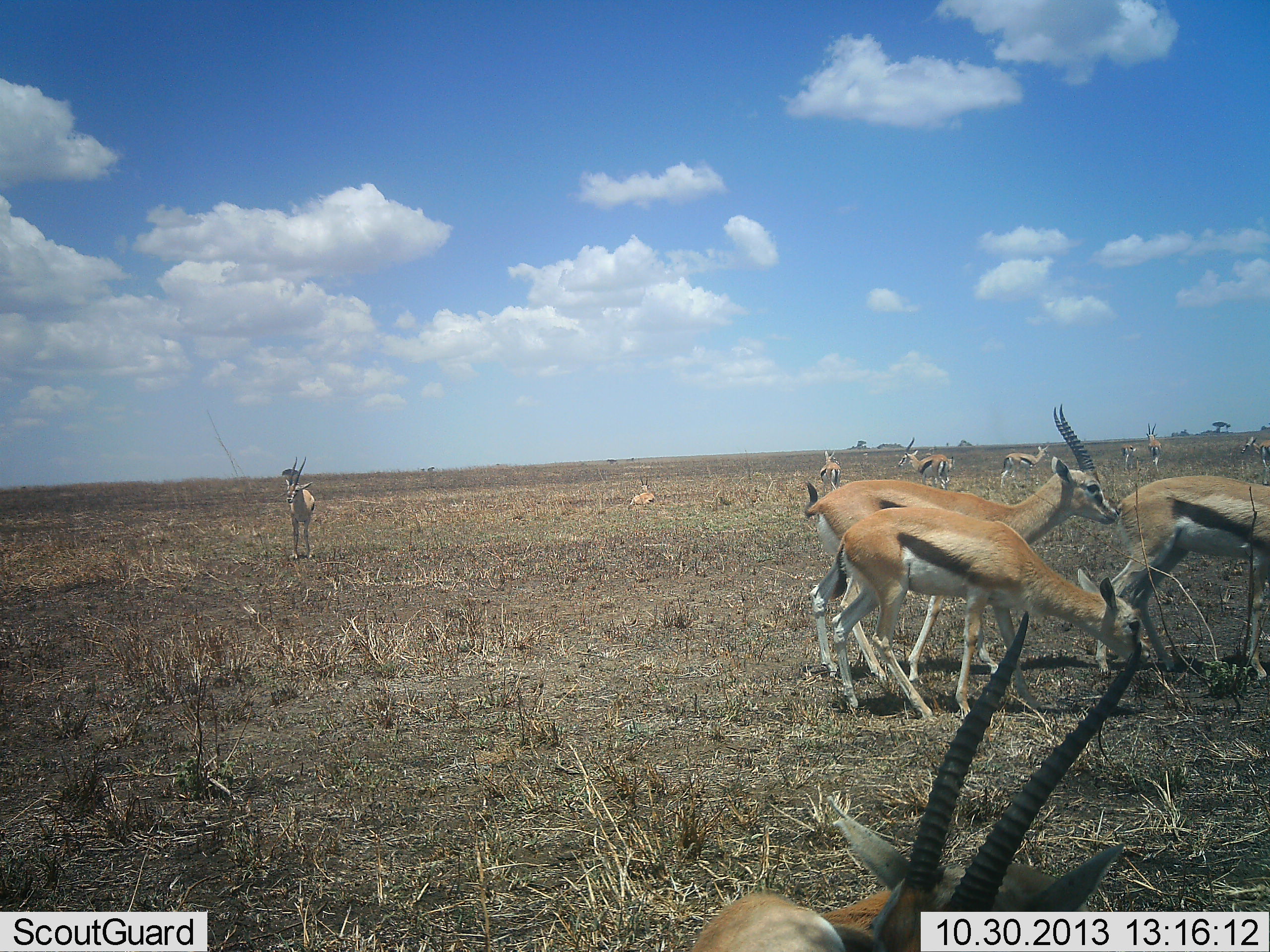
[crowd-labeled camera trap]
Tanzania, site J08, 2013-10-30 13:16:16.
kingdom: Animalia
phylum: Chordata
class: Mammalia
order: Artiodactyla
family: Bovidae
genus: Eudorcas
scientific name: Eudorcas thomsonii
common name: thomson's gazelle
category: gazellethomsons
Gazellethomsons (thomson's gazelle) (Eudorcas thomsonii), count 11-50. Behavior (volunteer vote fractions): standing 86%, resting 32%, moving 27%, interacting 9%. Young present (vote fraction): 9%. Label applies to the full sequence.